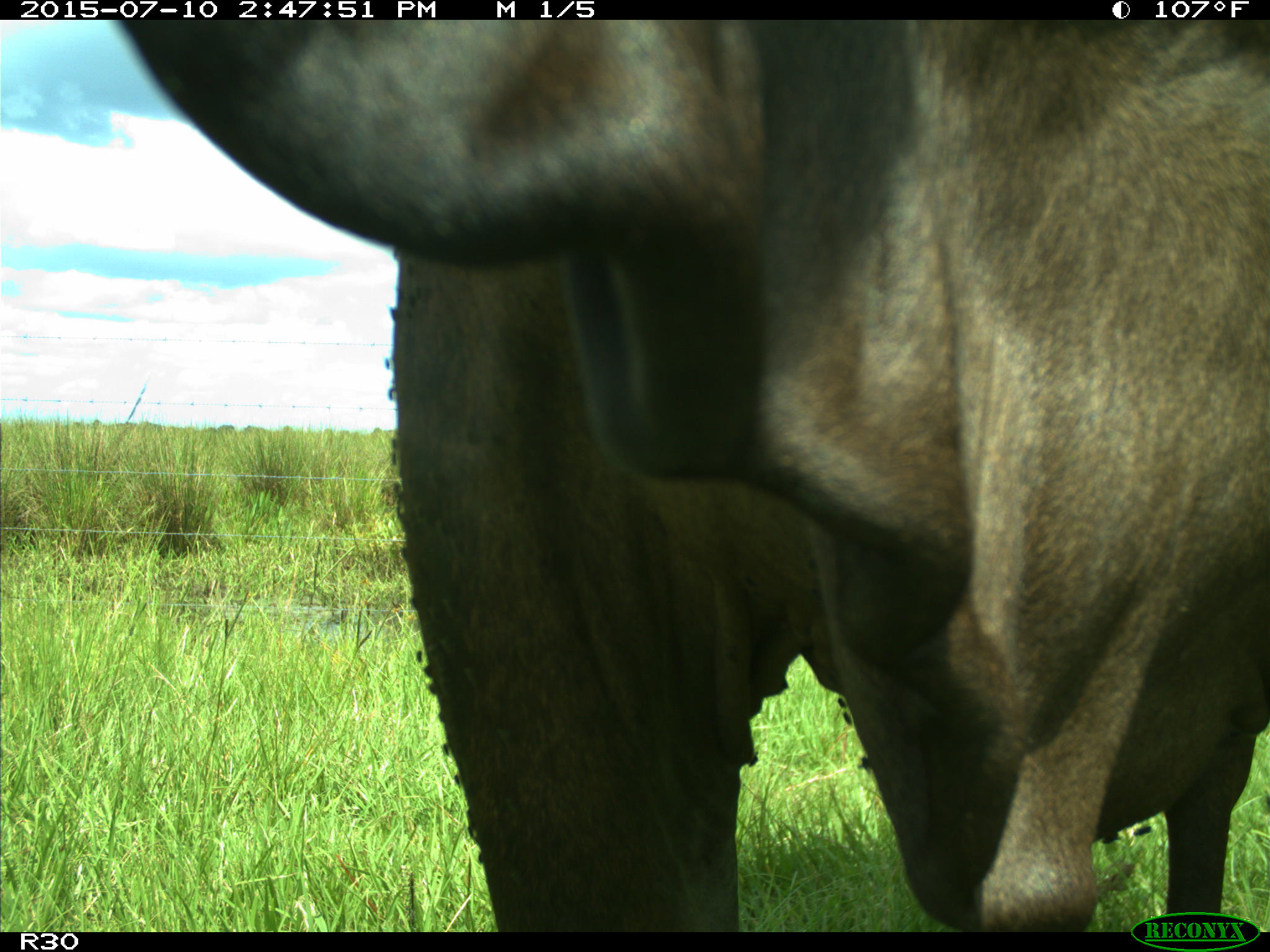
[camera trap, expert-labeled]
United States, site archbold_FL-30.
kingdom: Animalia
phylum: Chordata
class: Mammalia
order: Artiodactyla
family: Bovidae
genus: Bos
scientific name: Bos taurus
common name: domestic cow